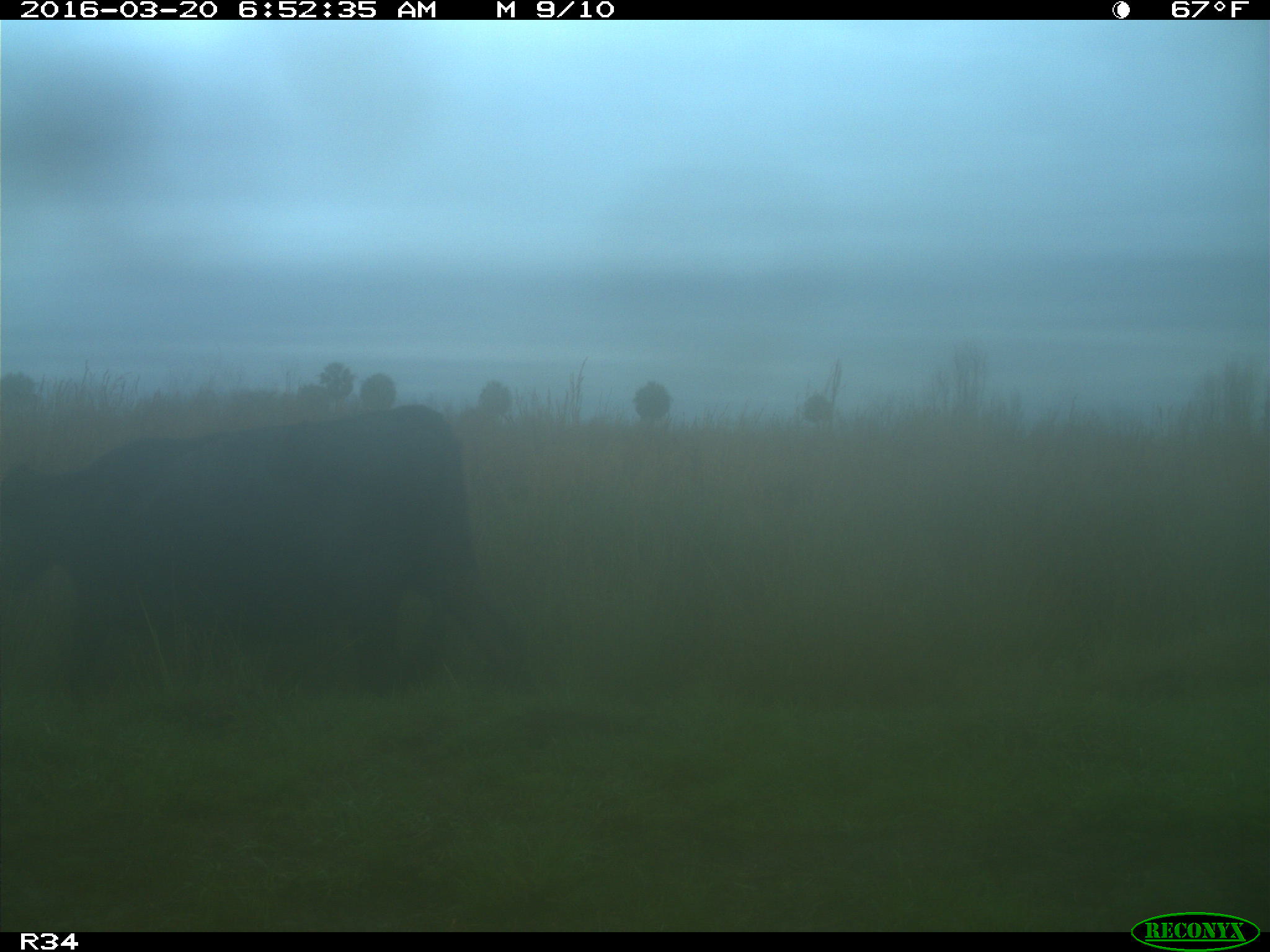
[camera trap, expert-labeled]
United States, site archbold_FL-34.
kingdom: Animalia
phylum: Chordata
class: Mammalia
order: Artiodactyla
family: Bovidae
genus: Bos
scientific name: Bos taurus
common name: domestic cow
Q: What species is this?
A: Bos taurus (domestic cow).